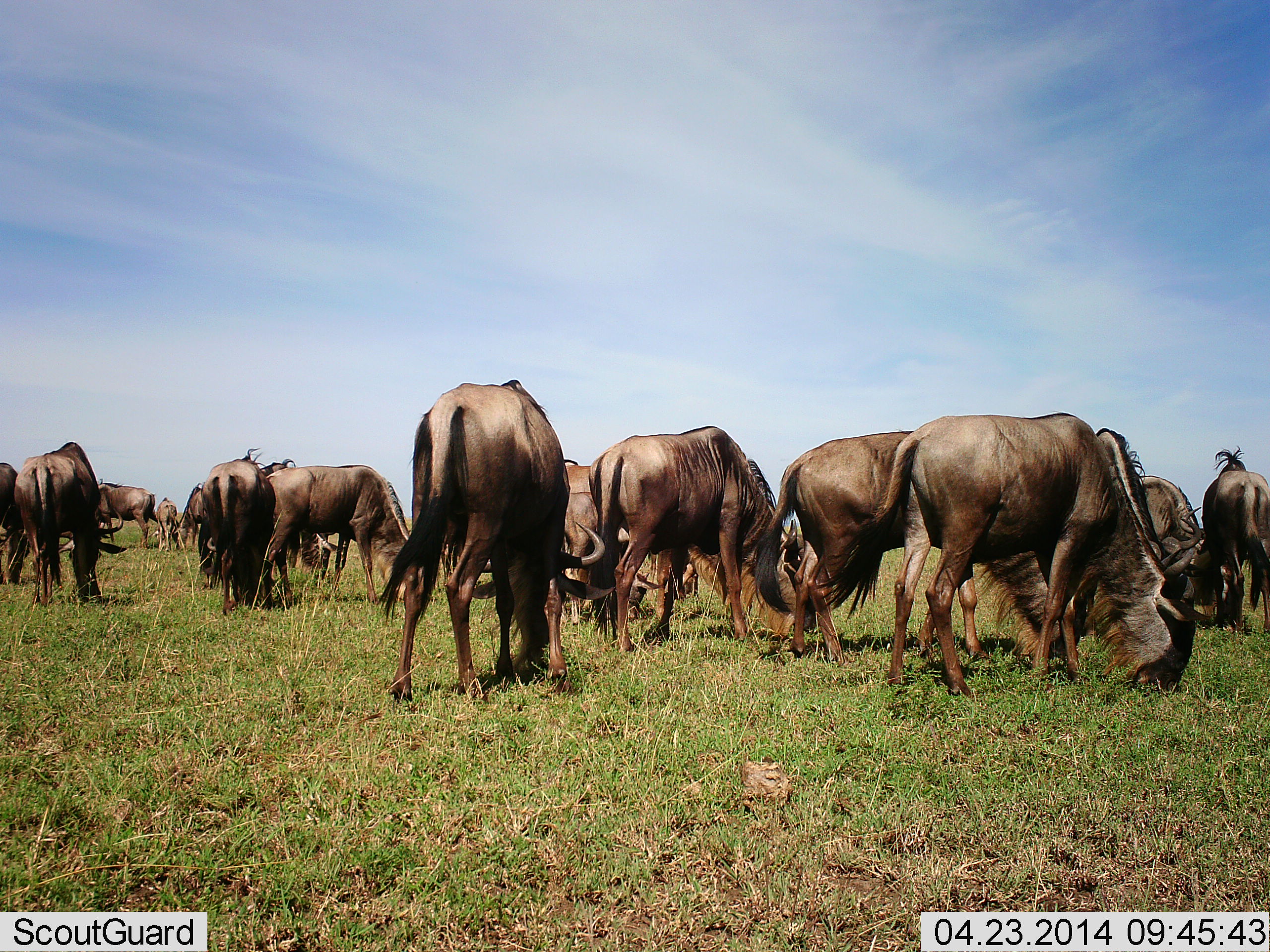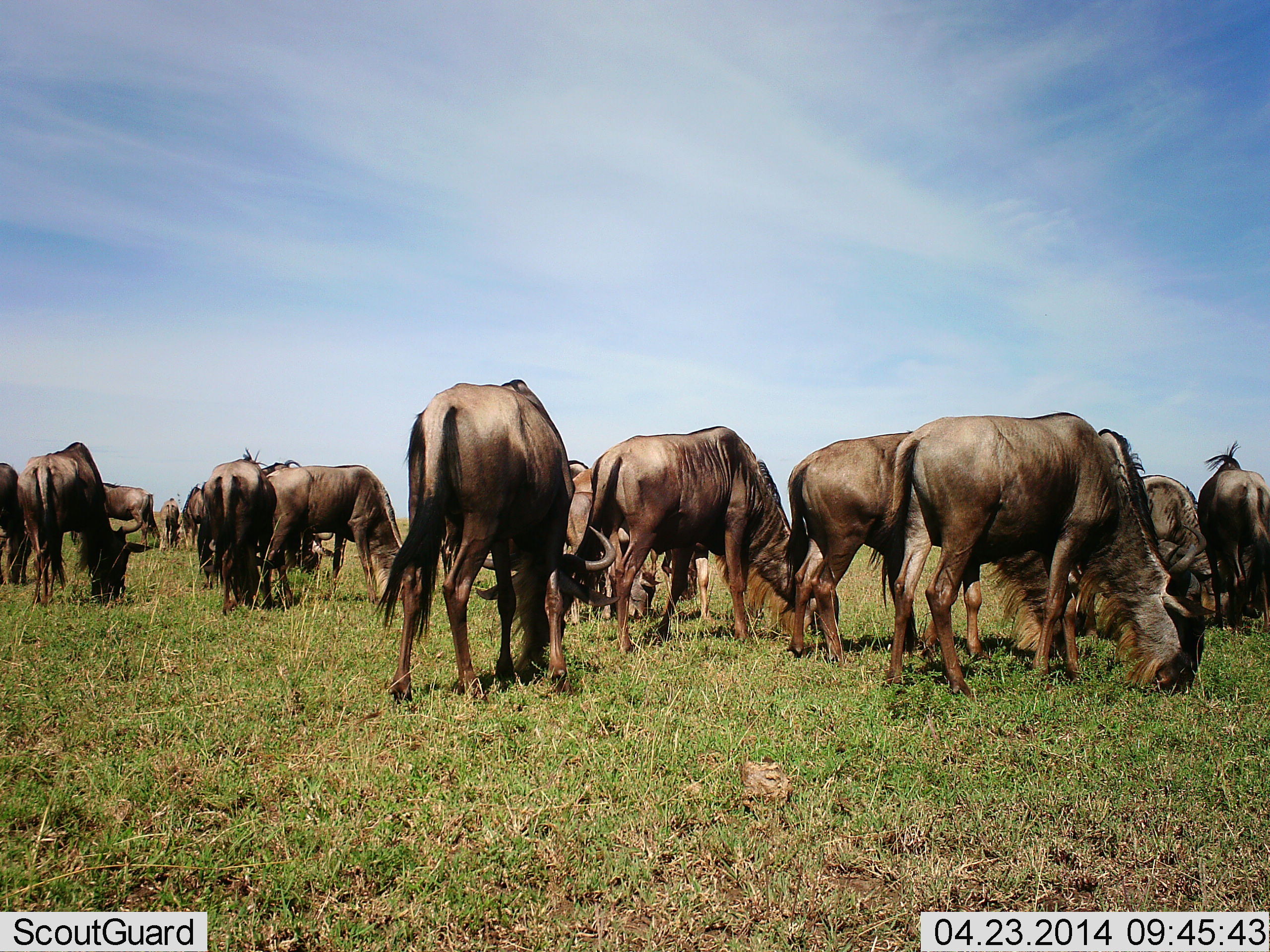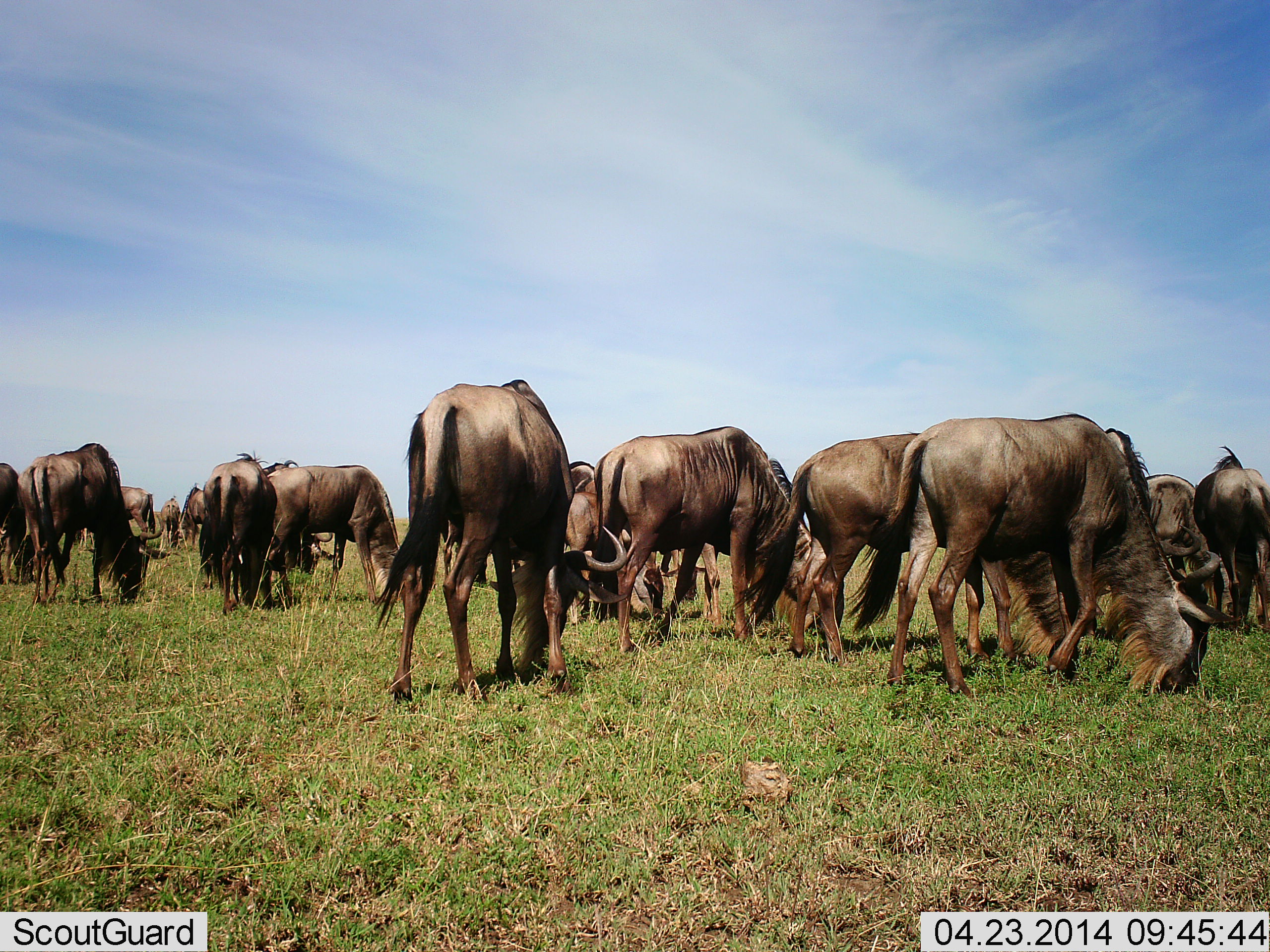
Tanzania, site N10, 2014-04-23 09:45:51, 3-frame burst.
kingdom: Animalia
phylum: Chordata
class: Mammalia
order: Artiodactyla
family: Bovidae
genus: Connochaetes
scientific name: Connochaetes taurinus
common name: blue wildebeest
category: wildebeest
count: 11-50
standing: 20%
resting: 0%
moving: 10%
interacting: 0%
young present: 20%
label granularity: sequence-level